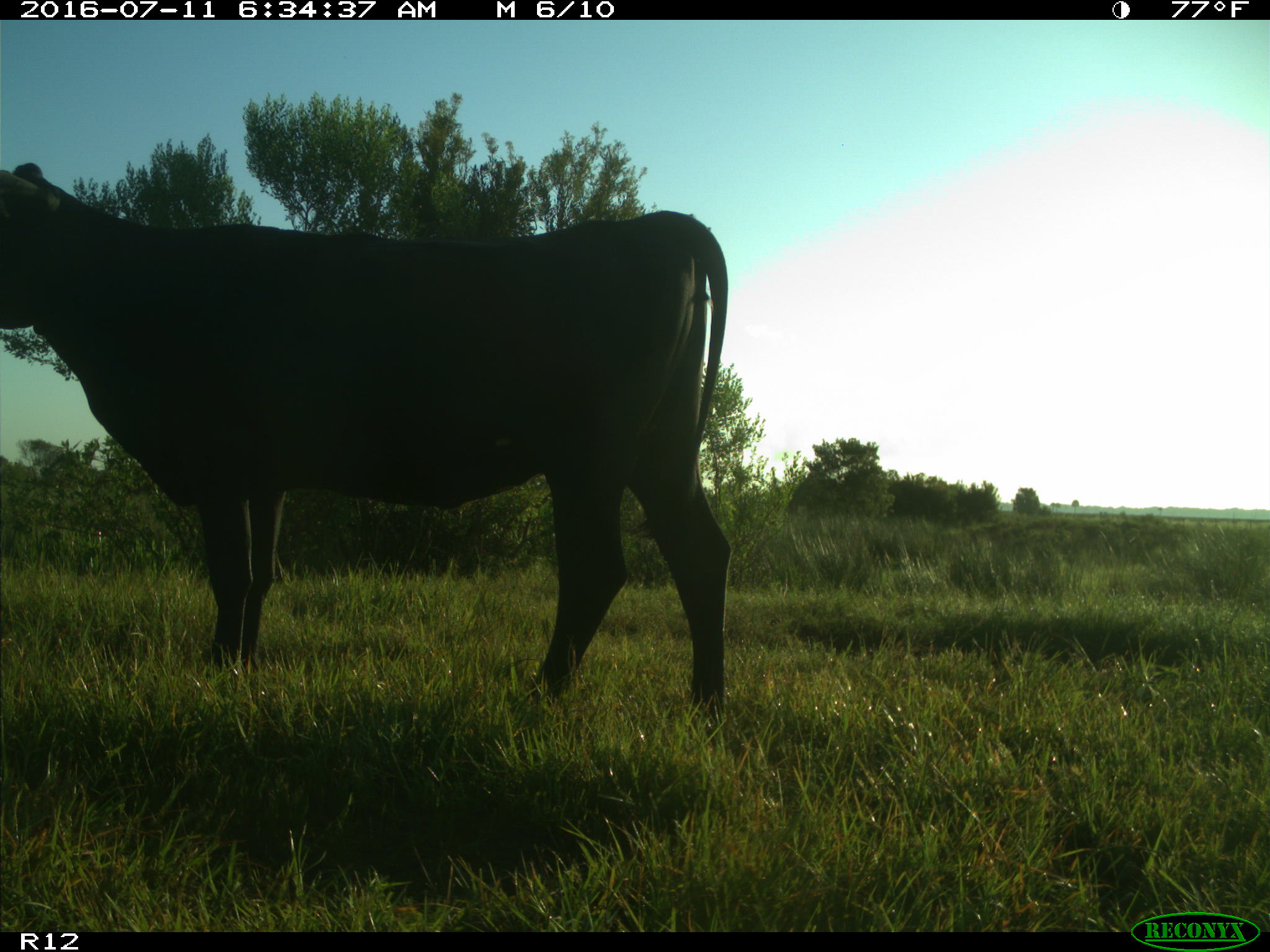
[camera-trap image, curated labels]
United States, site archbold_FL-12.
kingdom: Animalia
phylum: Chordata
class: Mammalia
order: Artiodactyla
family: Bovidae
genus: Bos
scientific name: Bos taurus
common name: domestic cow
Bos taurus (domestic cow).